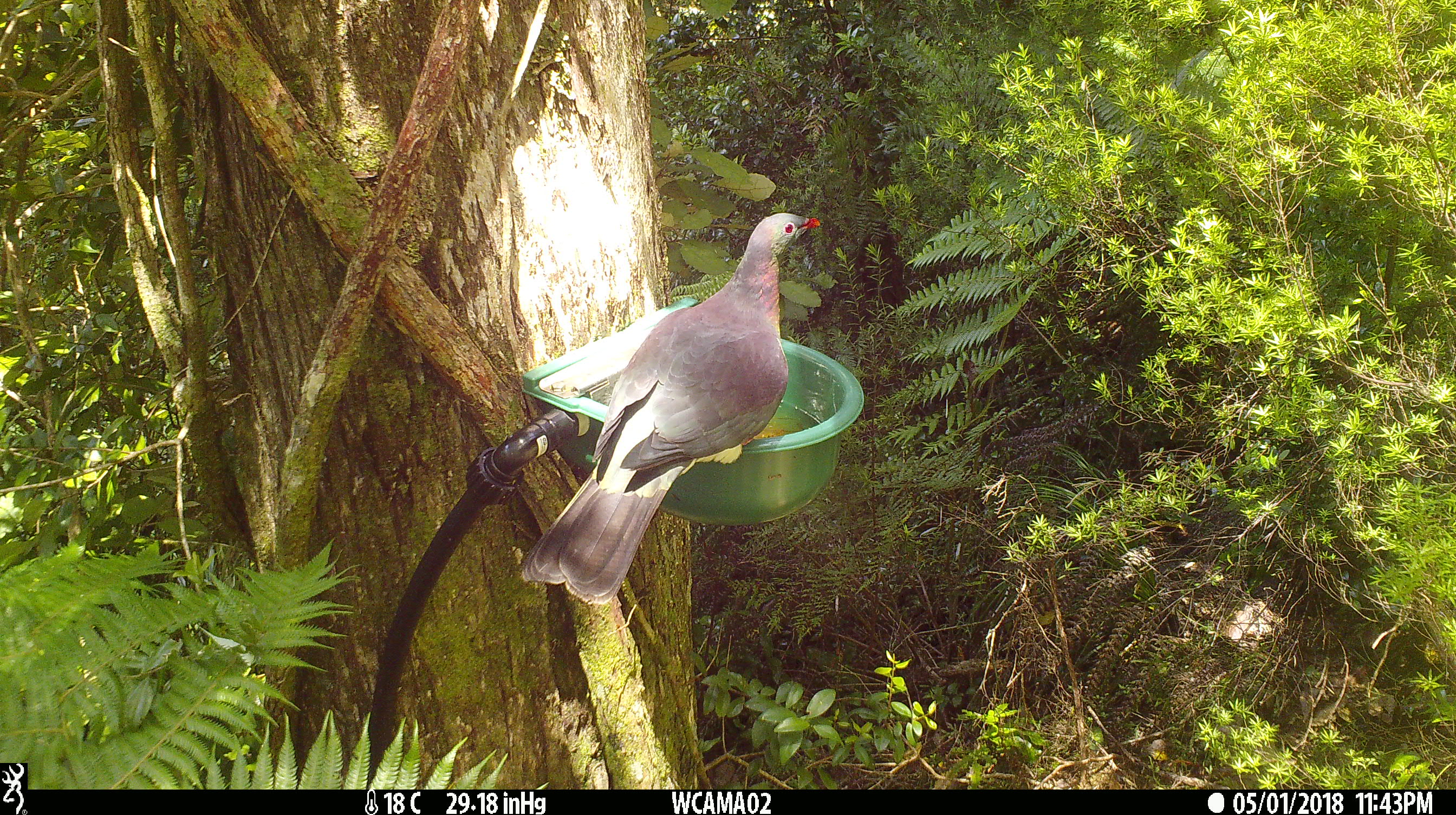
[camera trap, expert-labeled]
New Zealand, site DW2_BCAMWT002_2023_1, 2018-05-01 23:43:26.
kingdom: Animalia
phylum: Chordata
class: Aves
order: Columbiformes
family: Columbidae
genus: Hemiphaga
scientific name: Hemiphaga novaeseelandiae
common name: new zealand pigeon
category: kereru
Kereru (new zealand pigeon) (Hemiphaga novaeseelandiae).